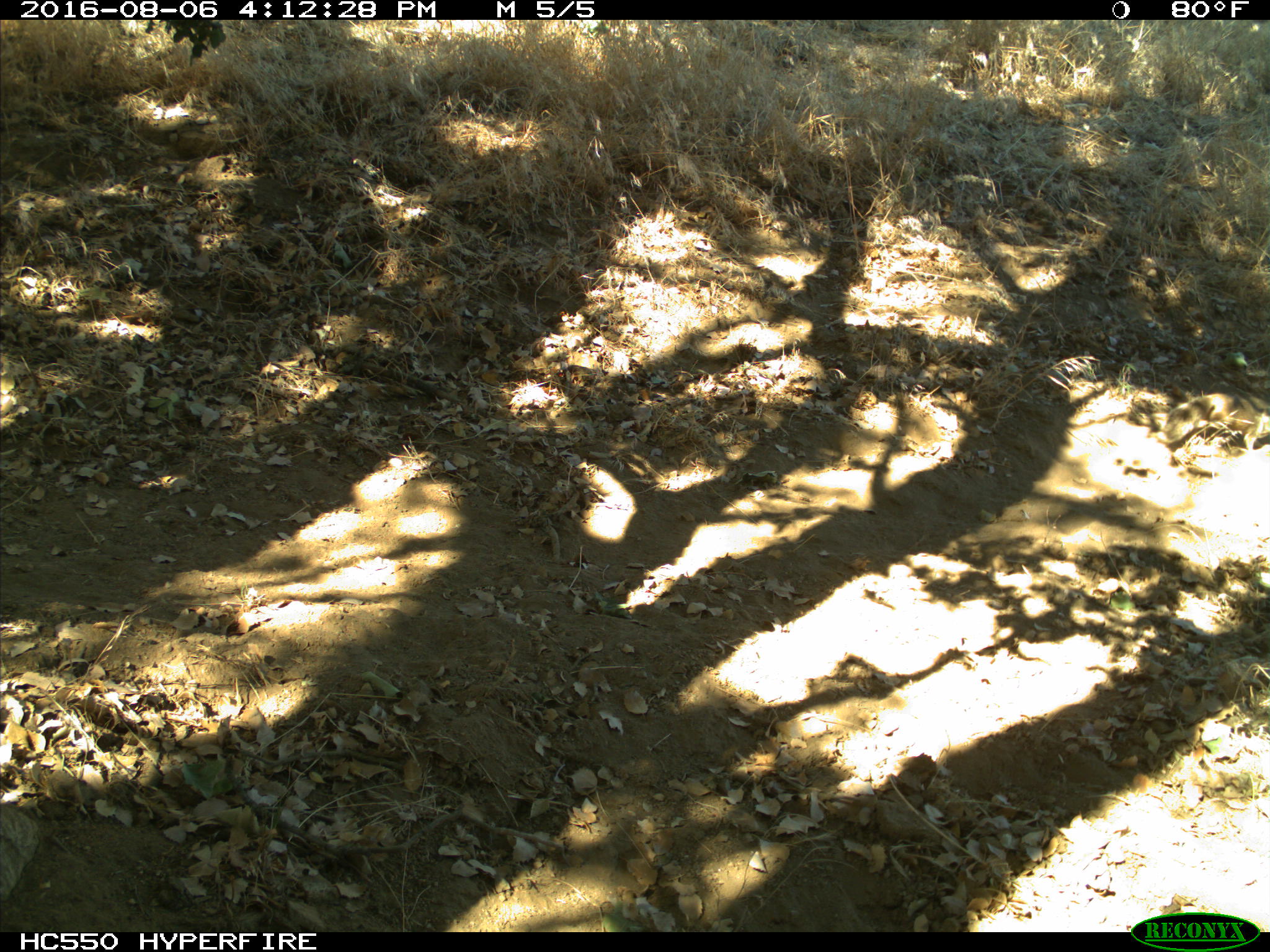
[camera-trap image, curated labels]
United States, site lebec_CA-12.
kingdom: Animalia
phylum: Chordata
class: Mammalia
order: Rodentia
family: Sciuridae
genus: Otospermophilus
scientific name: Otospermophilus beecheyi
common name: california ground squirrel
Otospermophilus beecheyi (california ground squirrel).